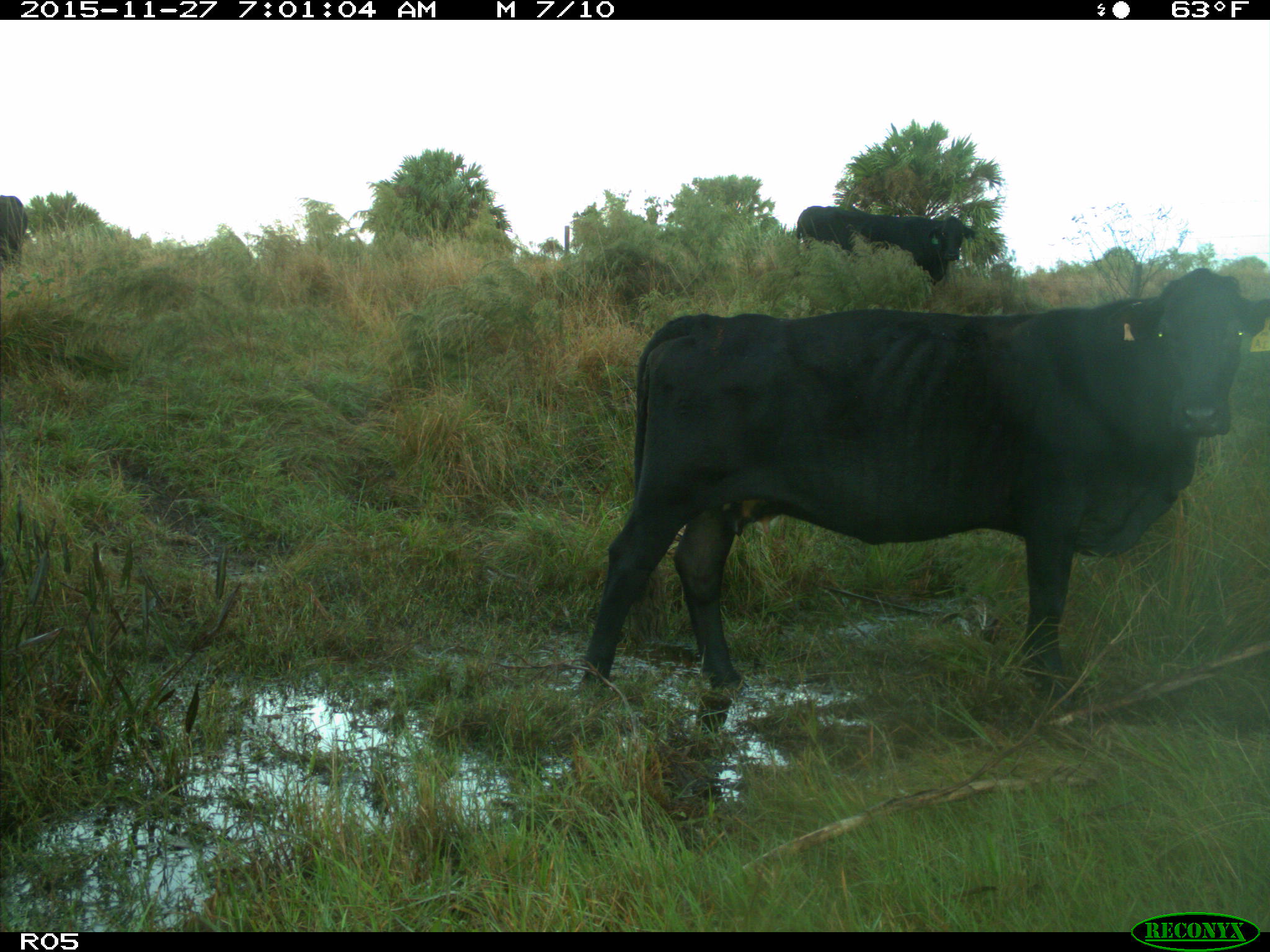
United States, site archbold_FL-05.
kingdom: Animalia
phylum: Chordata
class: Mammalia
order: Artiodactyla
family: Bovidae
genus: Bos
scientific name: Bos taurus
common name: domestic cow